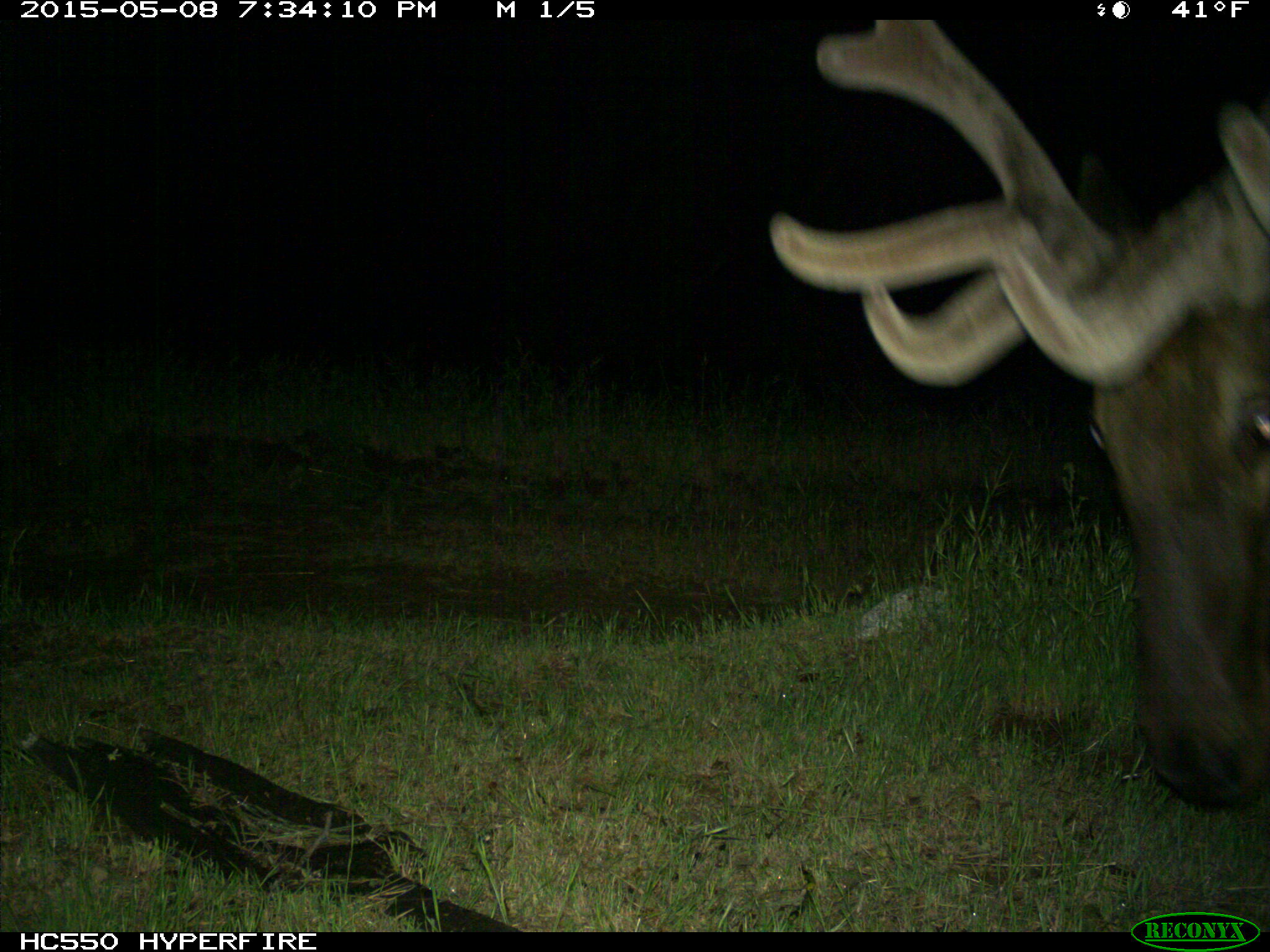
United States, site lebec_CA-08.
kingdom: Animalia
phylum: Chordata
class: Mammalia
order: Artiodactyla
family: Cervidae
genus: Cervus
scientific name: Cervus canadensis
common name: elk